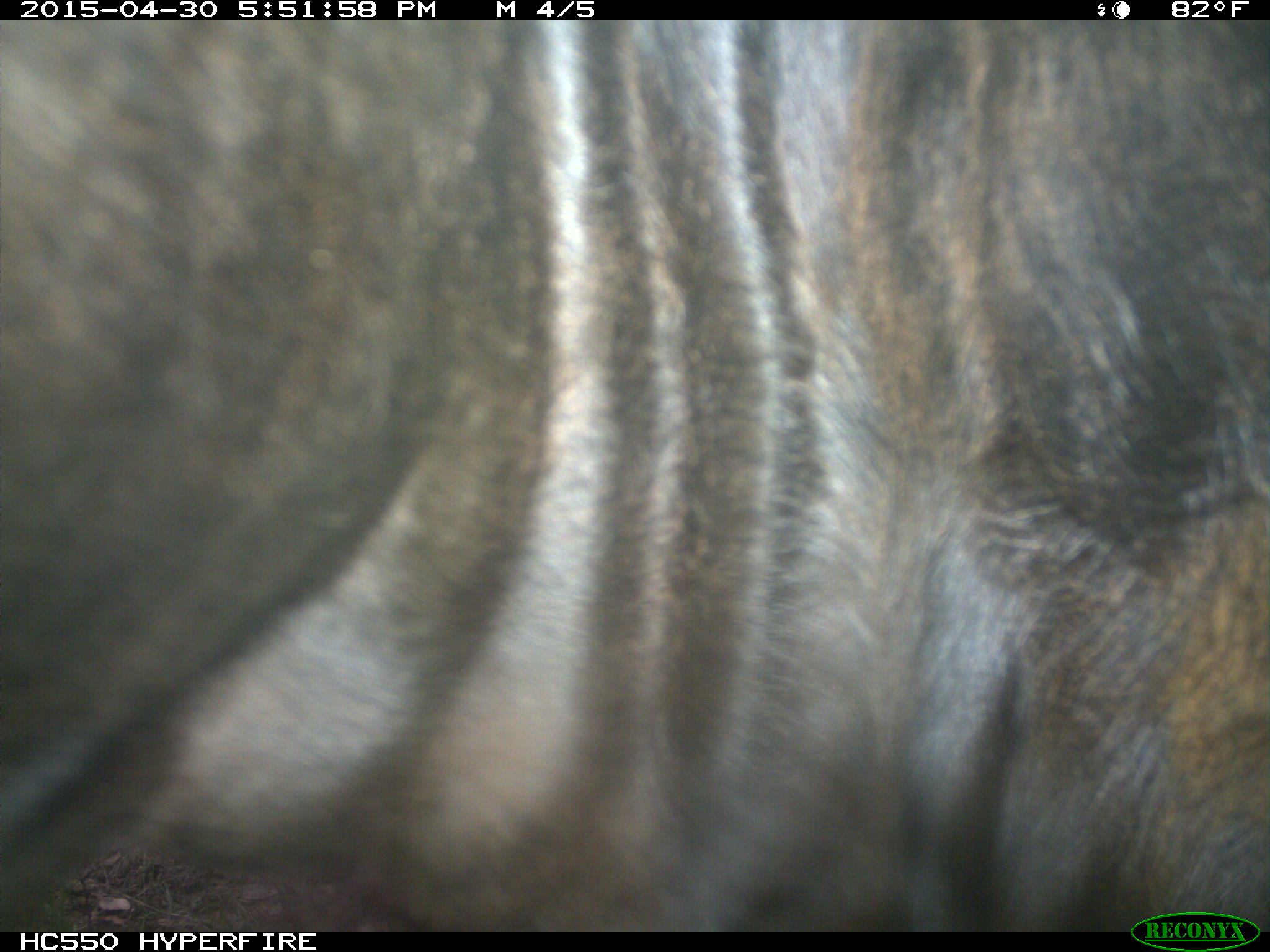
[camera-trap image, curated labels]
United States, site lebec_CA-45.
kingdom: Animalia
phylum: Chordata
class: Mammalia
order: Artiodactyla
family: Bovidae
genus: Bos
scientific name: Bos taurus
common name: domestic cow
Bos taurus (domestic cow).